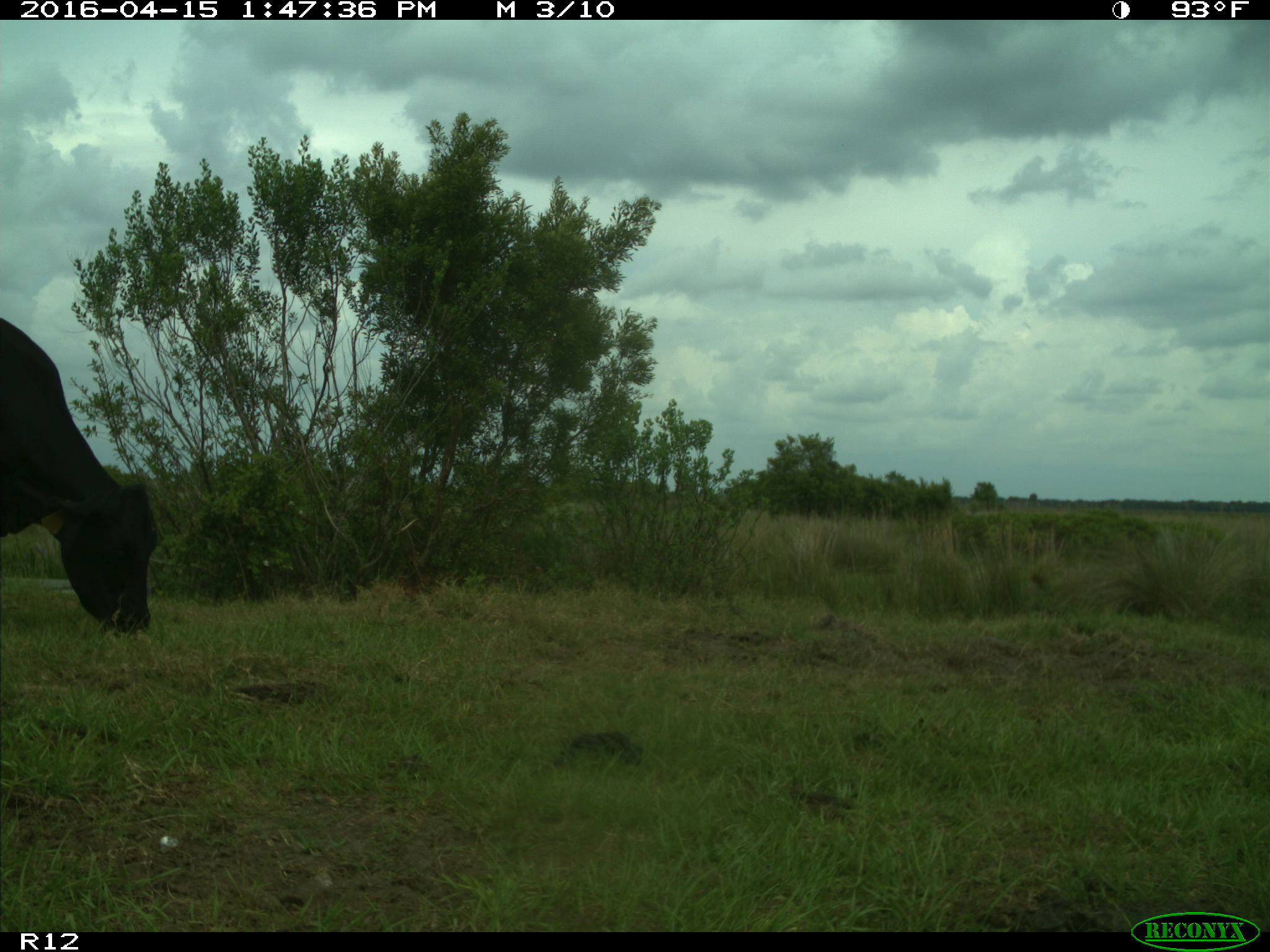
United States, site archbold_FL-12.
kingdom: Animalia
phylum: Chordata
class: Mammalia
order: Artiodactyla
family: Bovidae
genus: Bos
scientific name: Bos taurus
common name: domestic cow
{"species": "Bos taurus (domestic cow)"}